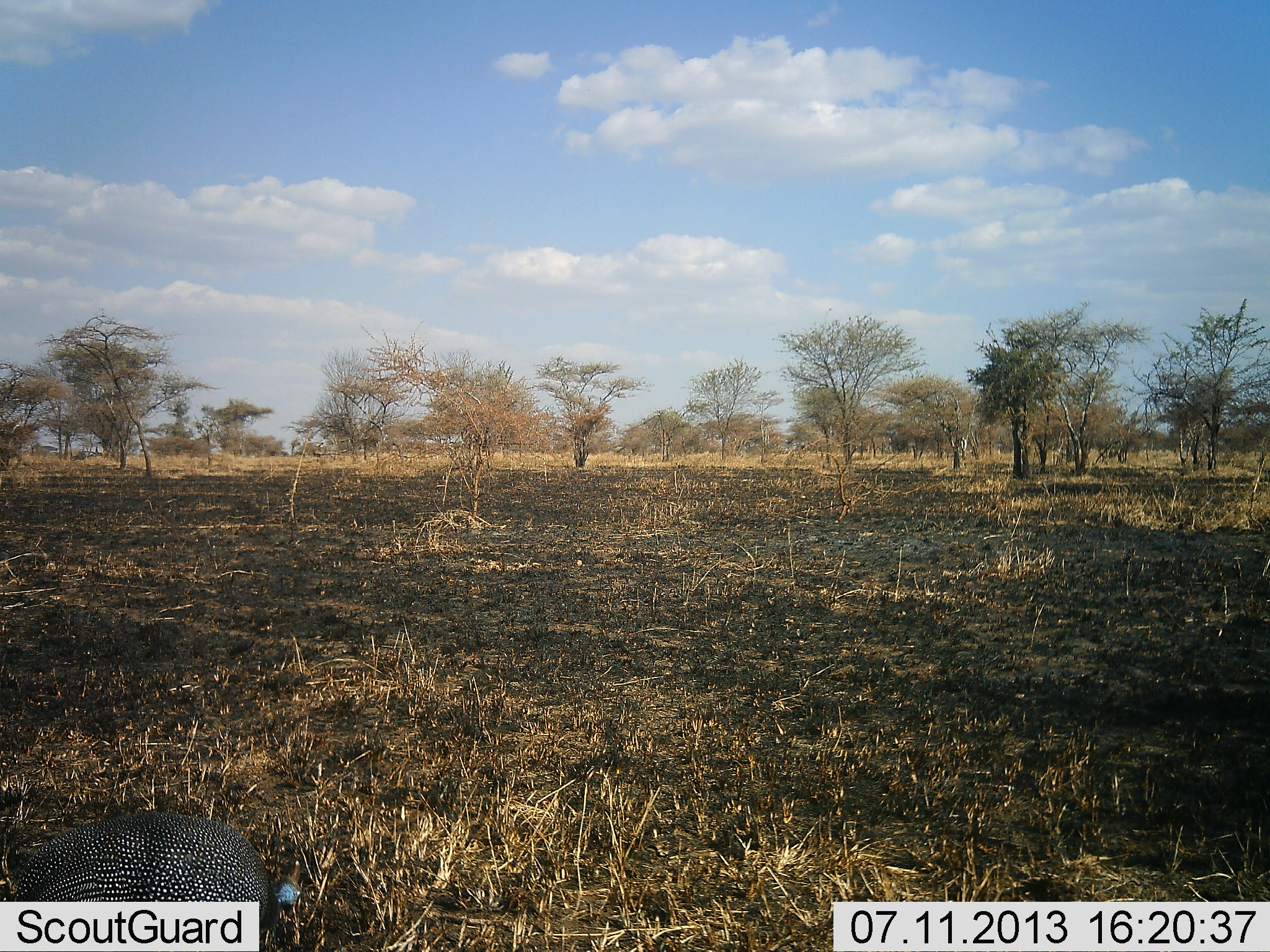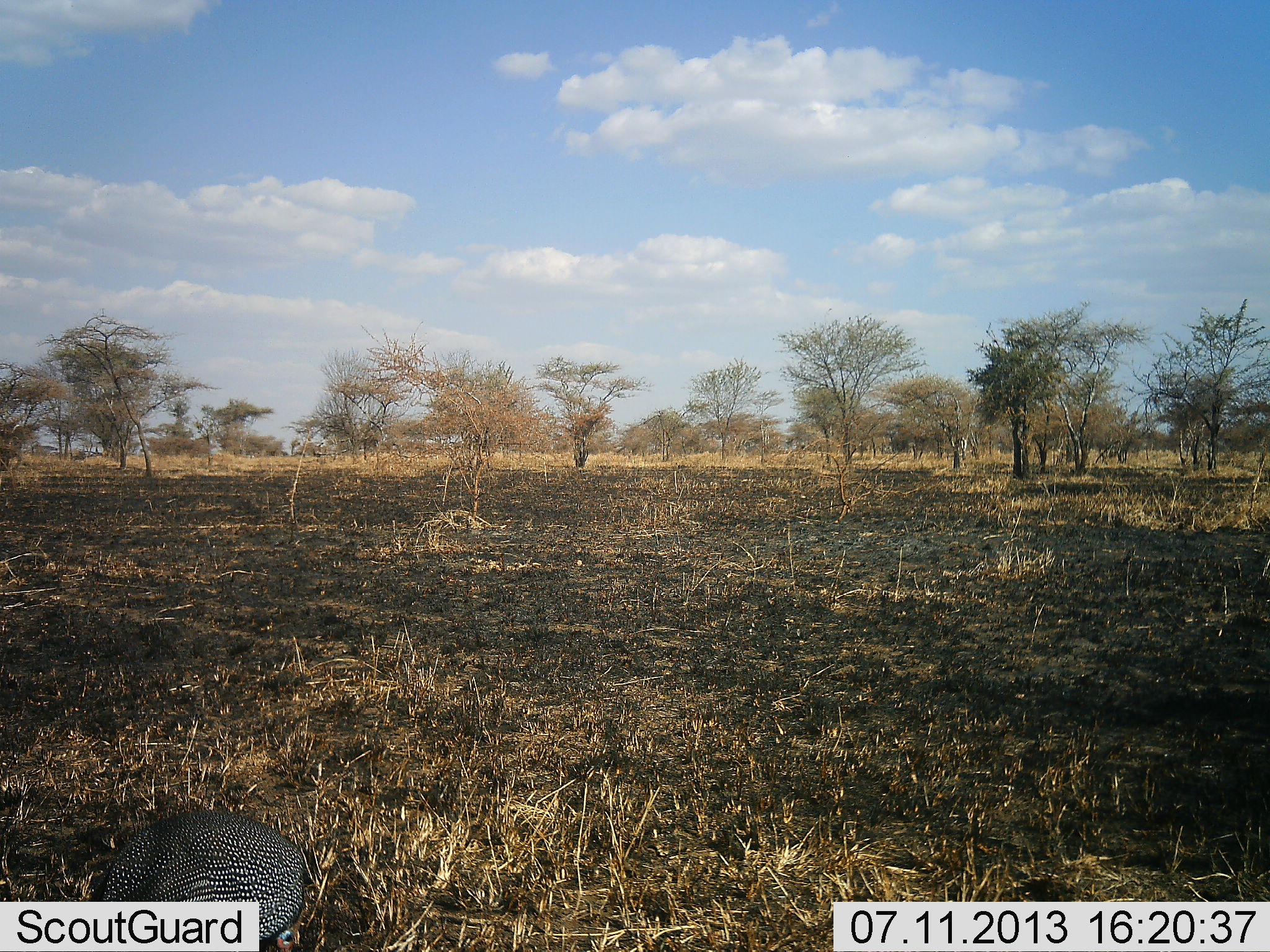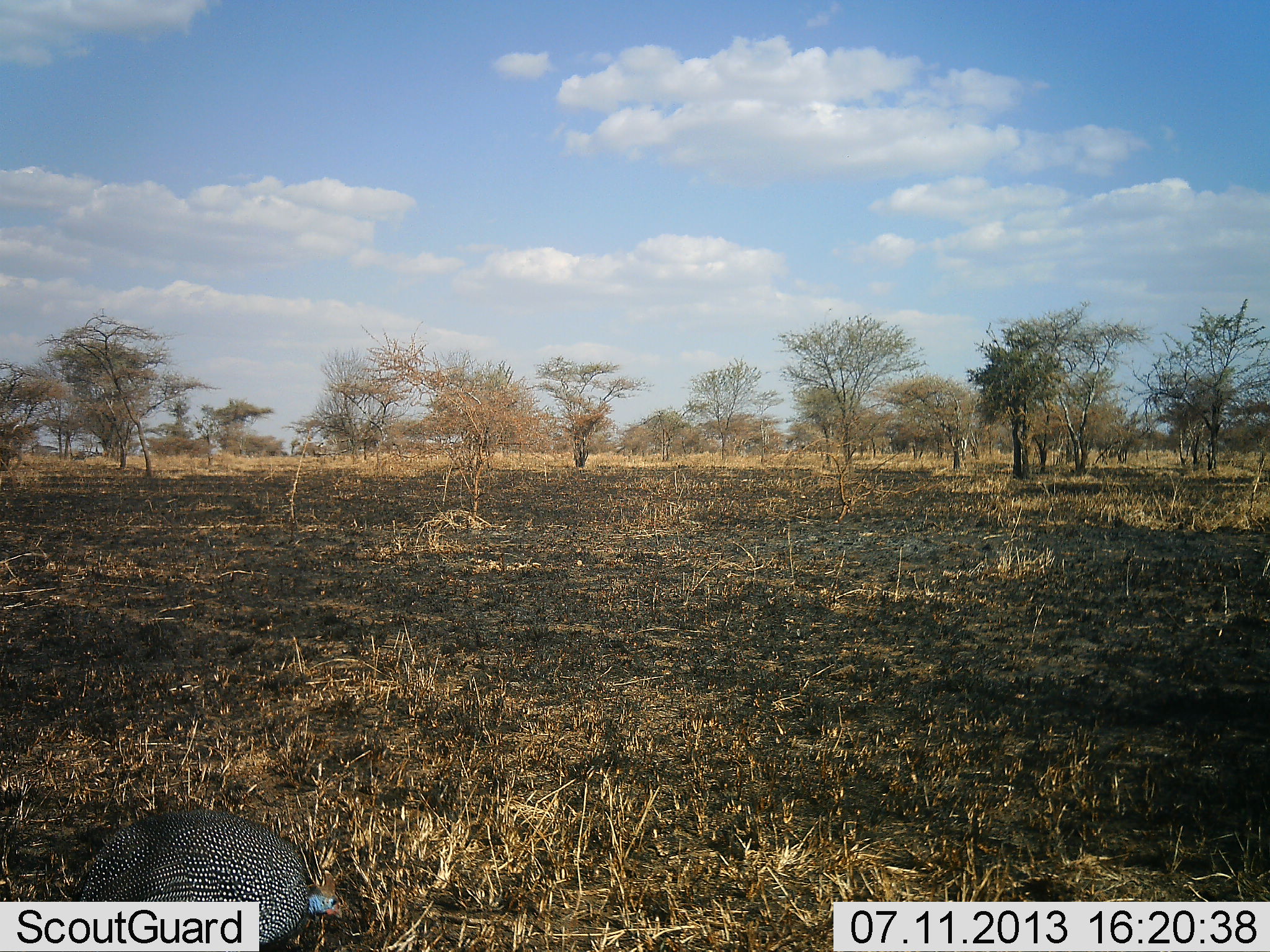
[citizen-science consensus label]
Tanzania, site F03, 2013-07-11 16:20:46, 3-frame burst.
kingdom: Animalia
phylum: Chordata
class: Aves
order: Galliformes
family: Numididae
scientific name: Numididae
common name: guinea fowl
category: guineafowl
Guineafowl (guinea fowl) (Numididae), count 1. Behavior (volunteer vote fractions): standing 6%, resting 0%, moving 44%, interacting 0%. Young present (vote fraction): 0%. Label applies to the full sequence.